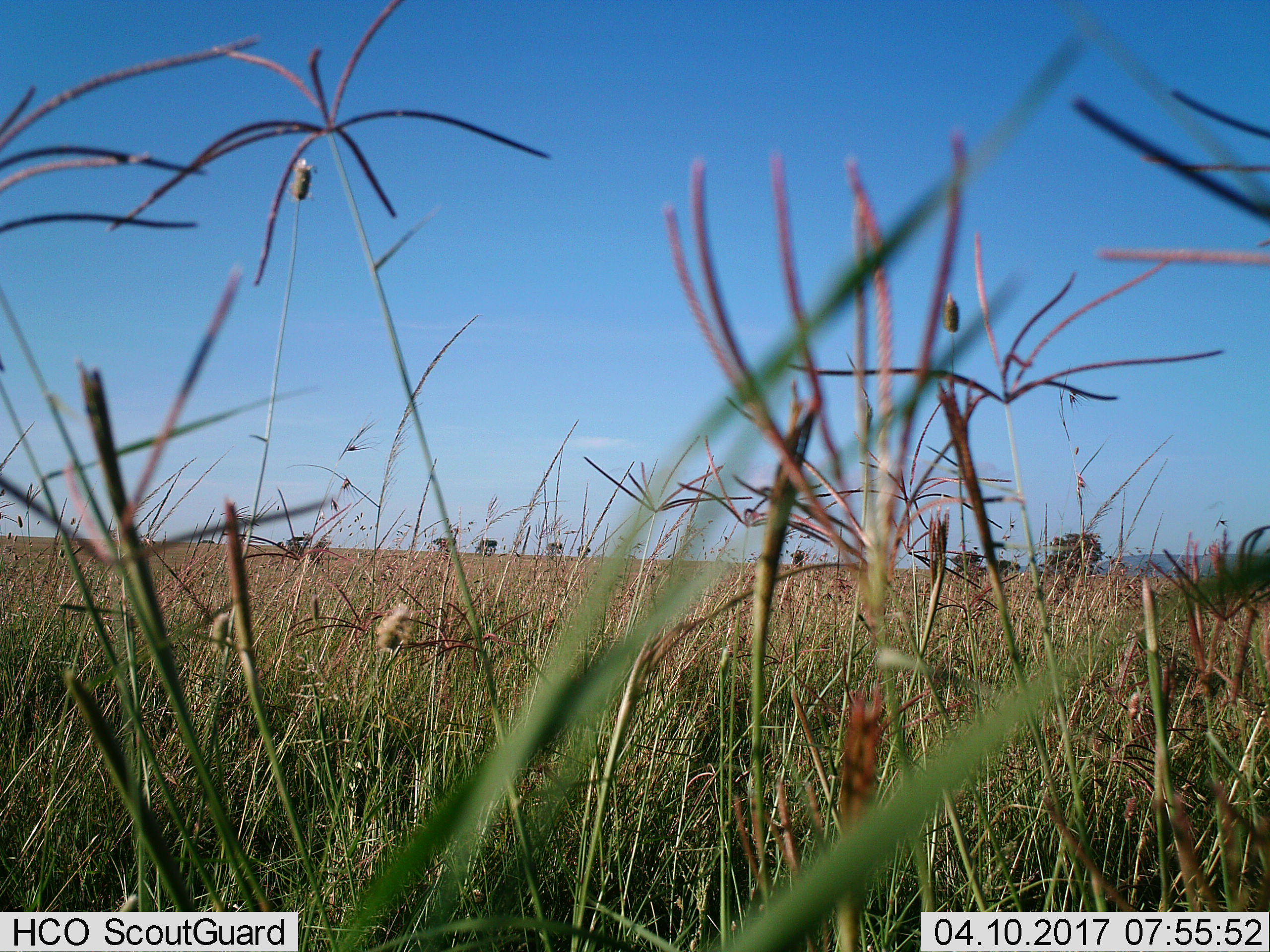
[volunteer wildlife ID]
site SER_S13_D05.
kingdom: Animalia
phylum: Chordata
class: Mammalia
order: Artiodactyla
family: Bovidae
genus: Connochaetes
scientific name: Connochaetes taurinus taurinus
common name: blue wildebeest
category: wildebeestblue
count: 5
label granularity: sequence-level